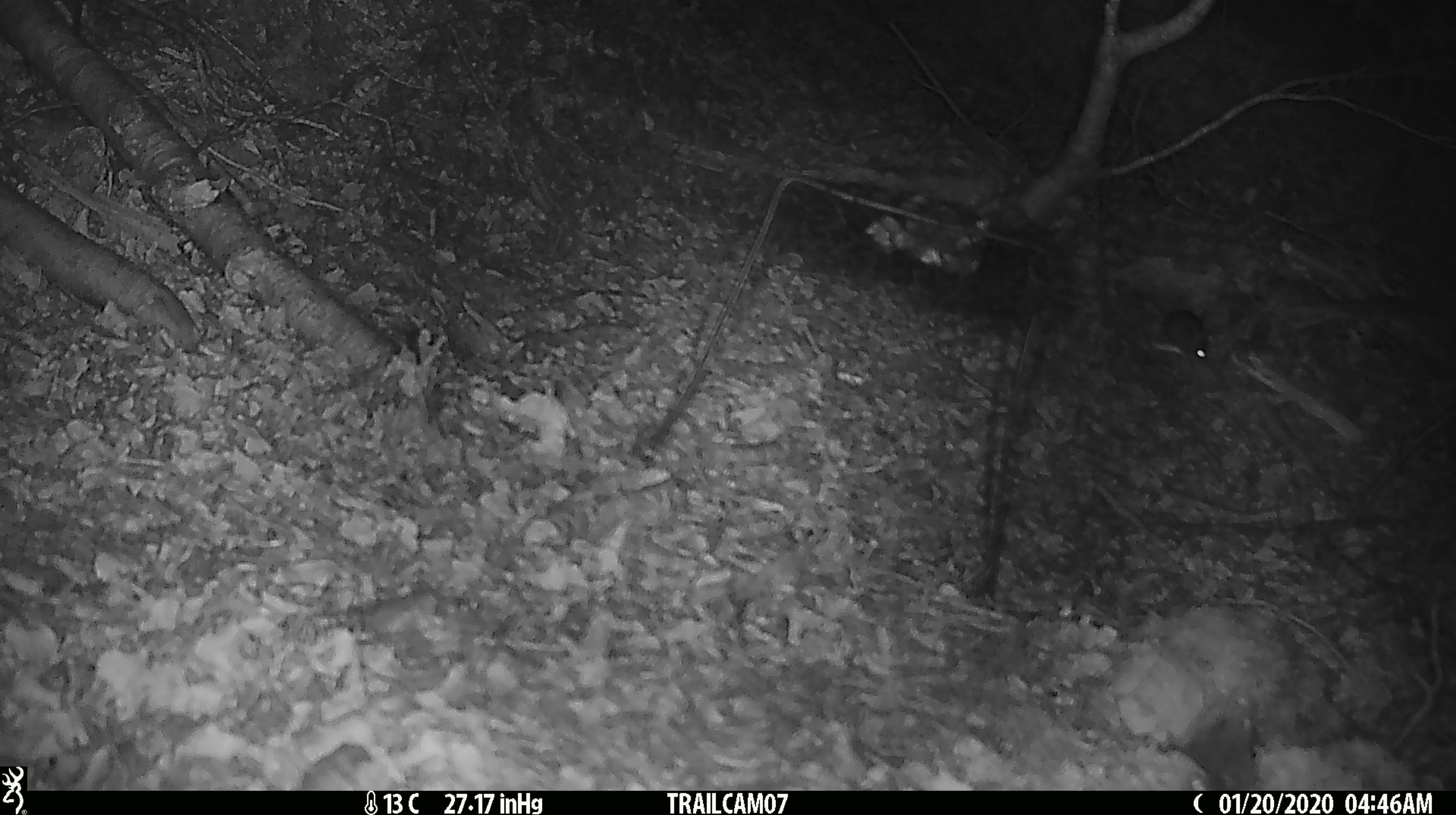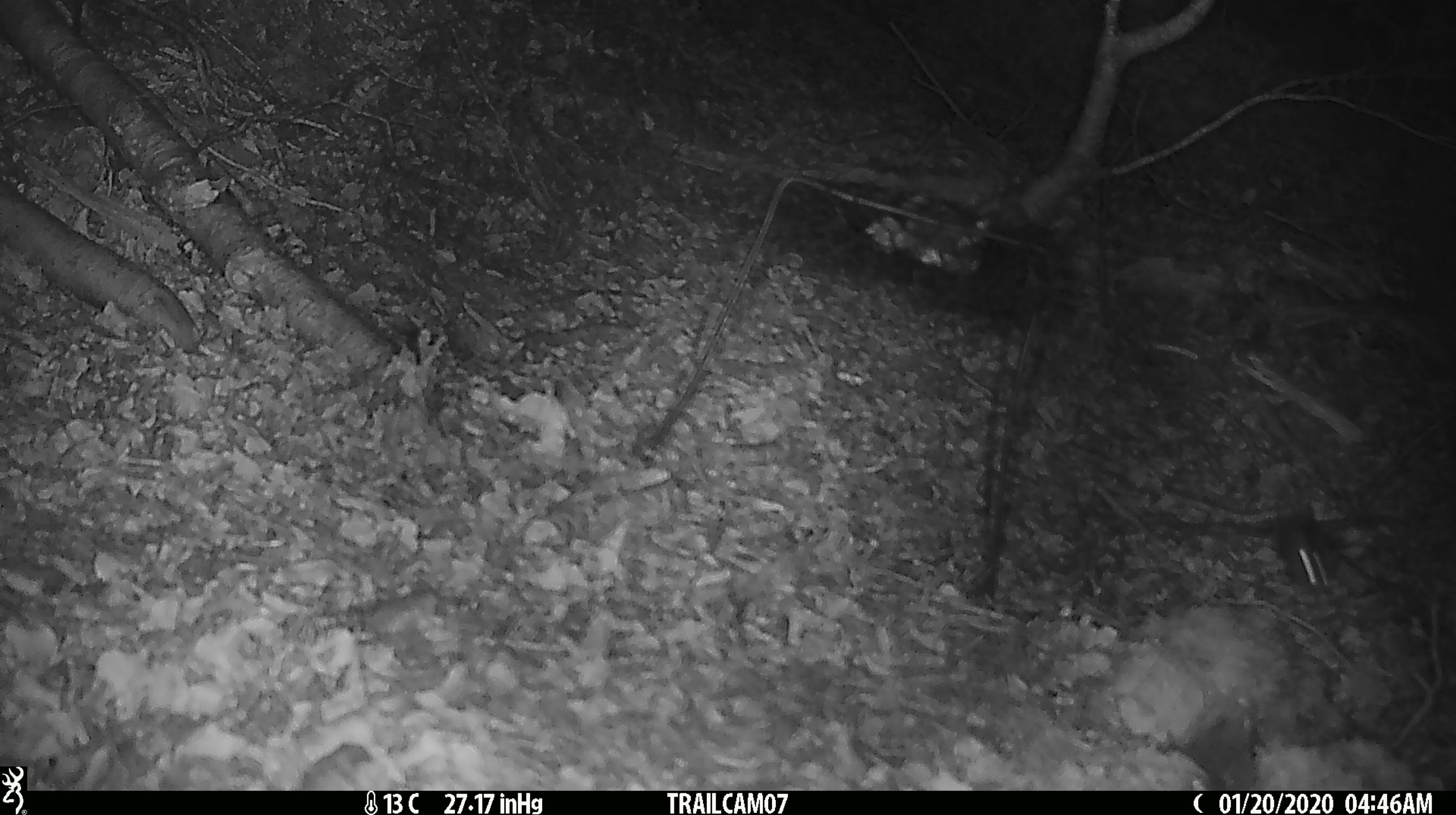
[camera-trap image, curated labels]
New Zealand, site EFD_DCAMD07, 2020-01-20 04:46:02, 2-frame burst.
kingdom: Animalia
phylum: Chordata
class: Mammalia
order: Rodentia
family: Muridae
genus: Mus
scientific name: Mus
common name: mouse